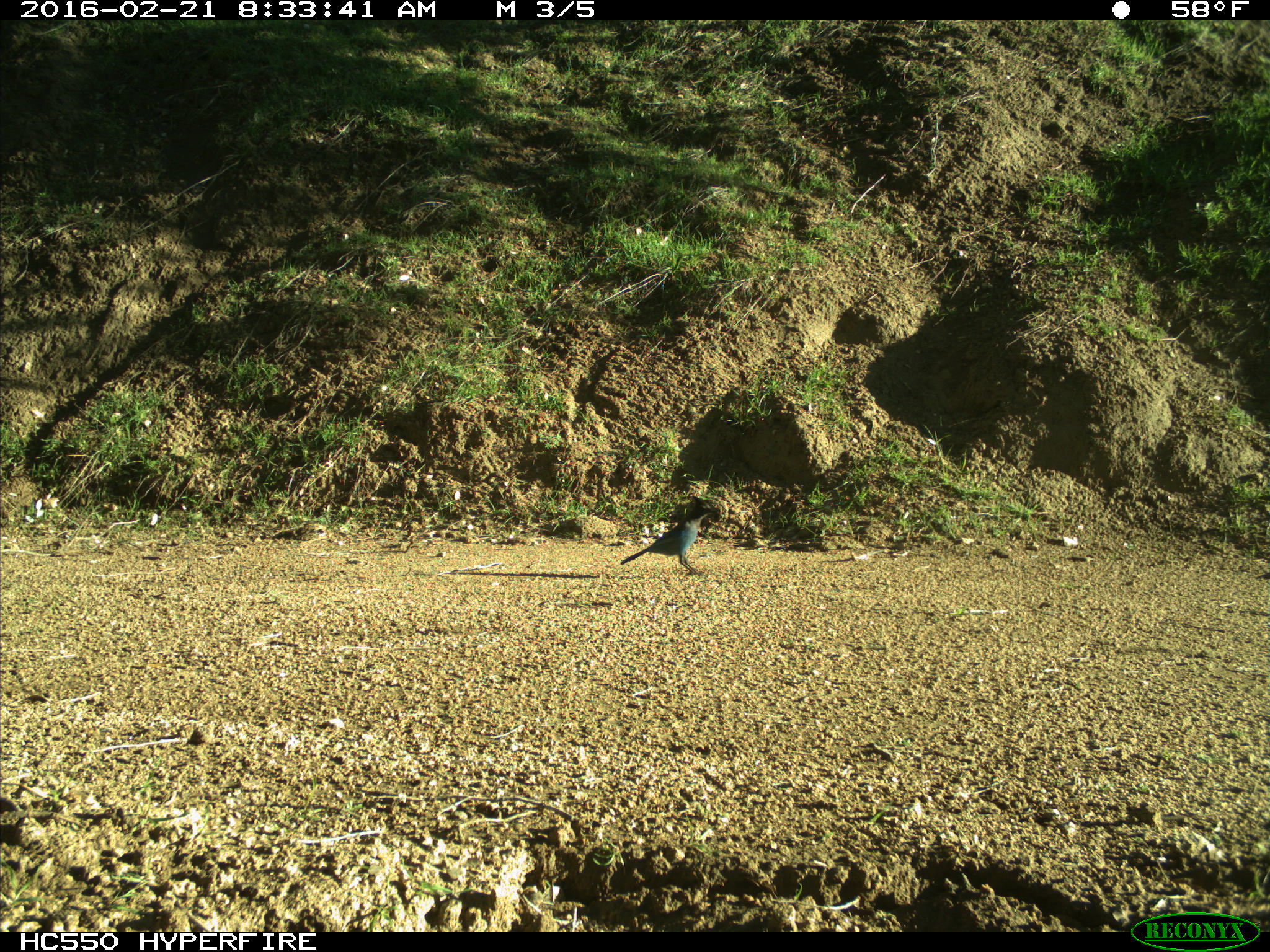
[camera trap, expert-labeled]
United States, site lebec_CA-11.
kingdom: Animalia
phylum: Chordata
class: Aves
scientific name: Aves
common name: birds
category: unidentified bird